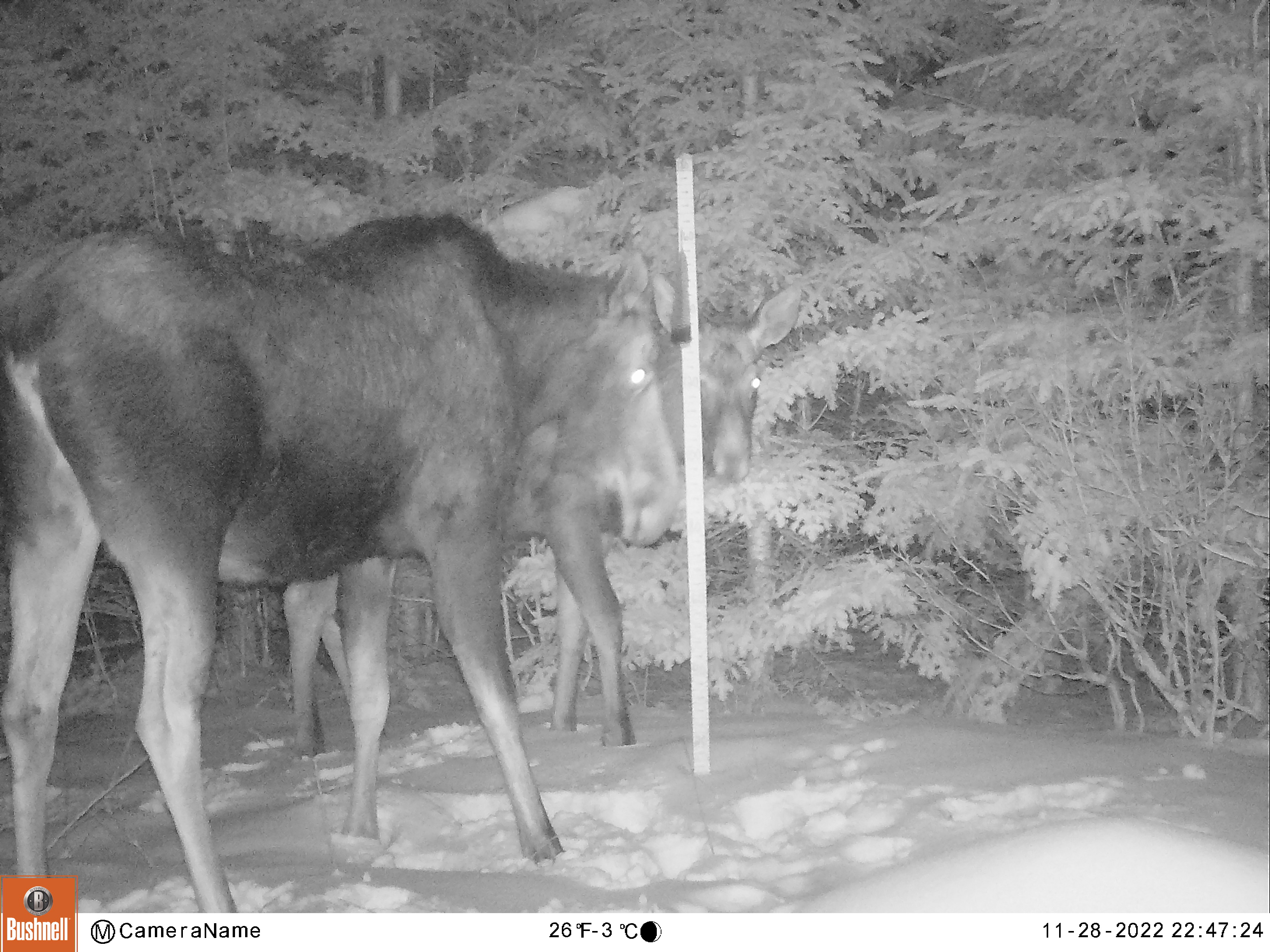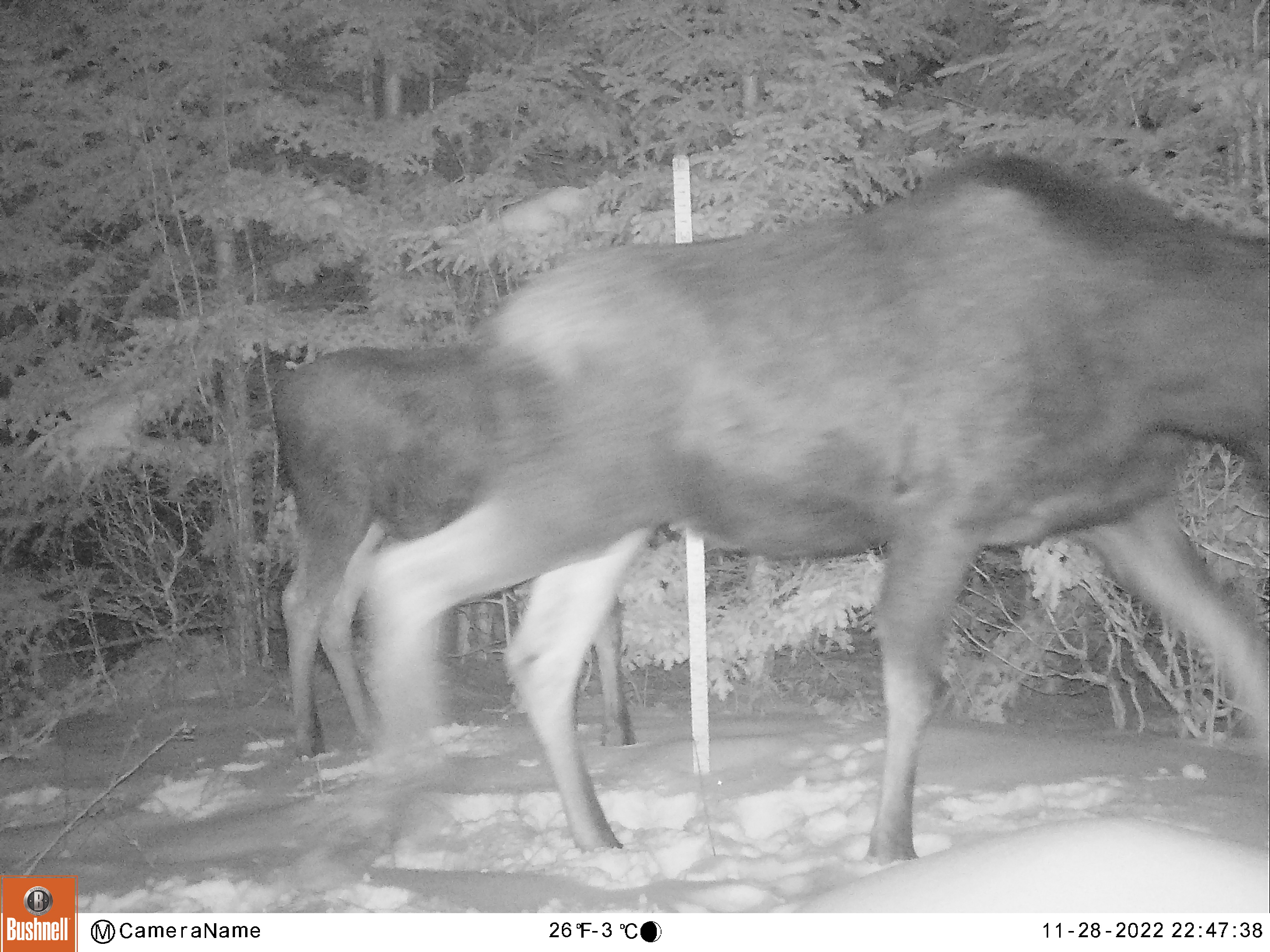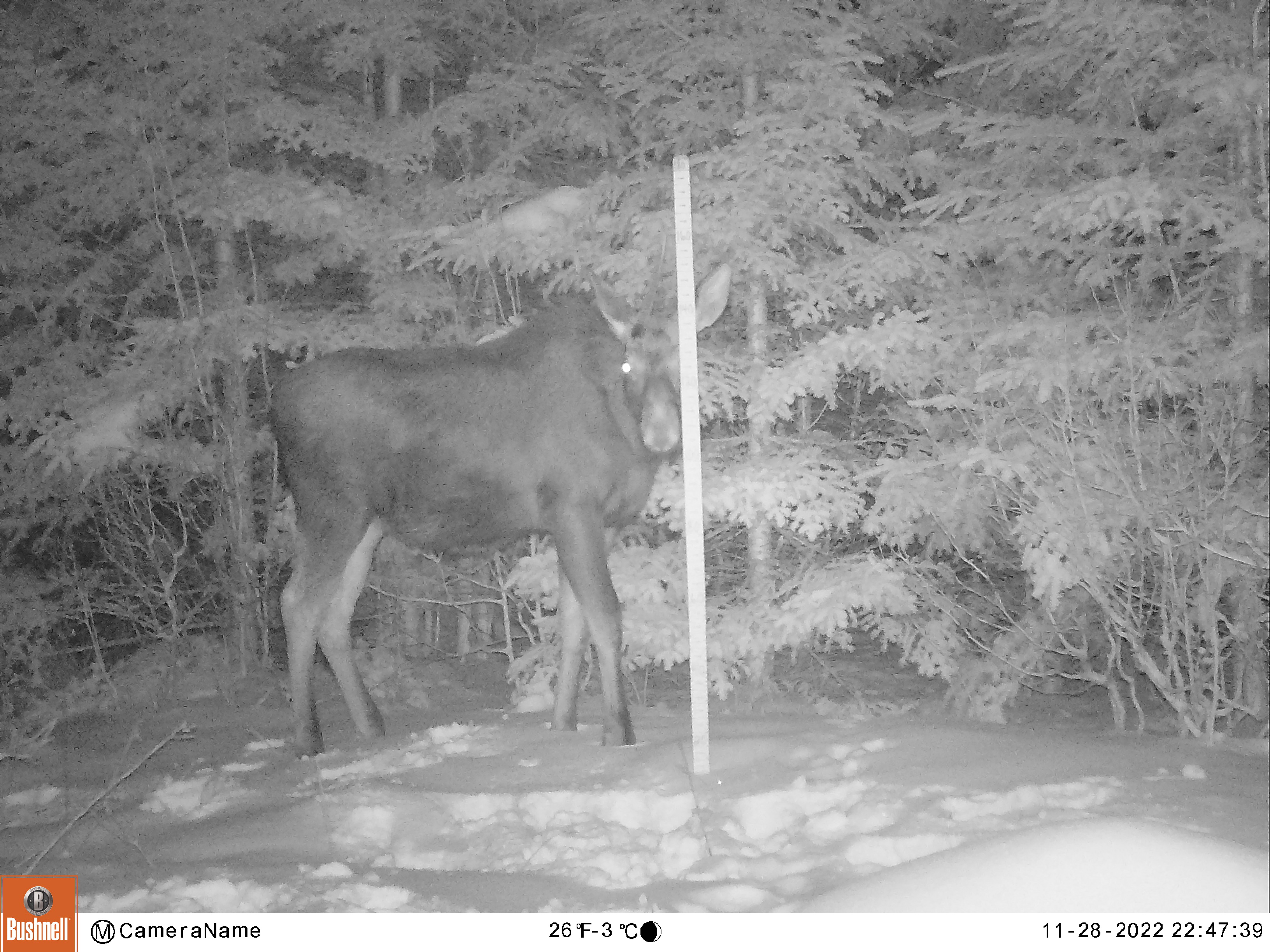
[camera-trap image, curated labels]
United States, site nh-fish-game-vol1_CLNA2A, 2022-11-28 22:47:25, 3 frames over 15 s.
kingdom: Animalia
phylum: Chordata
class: Mammalia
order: Artiodactyla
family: Cervidae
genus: Alces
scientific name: Alces alces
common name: moose